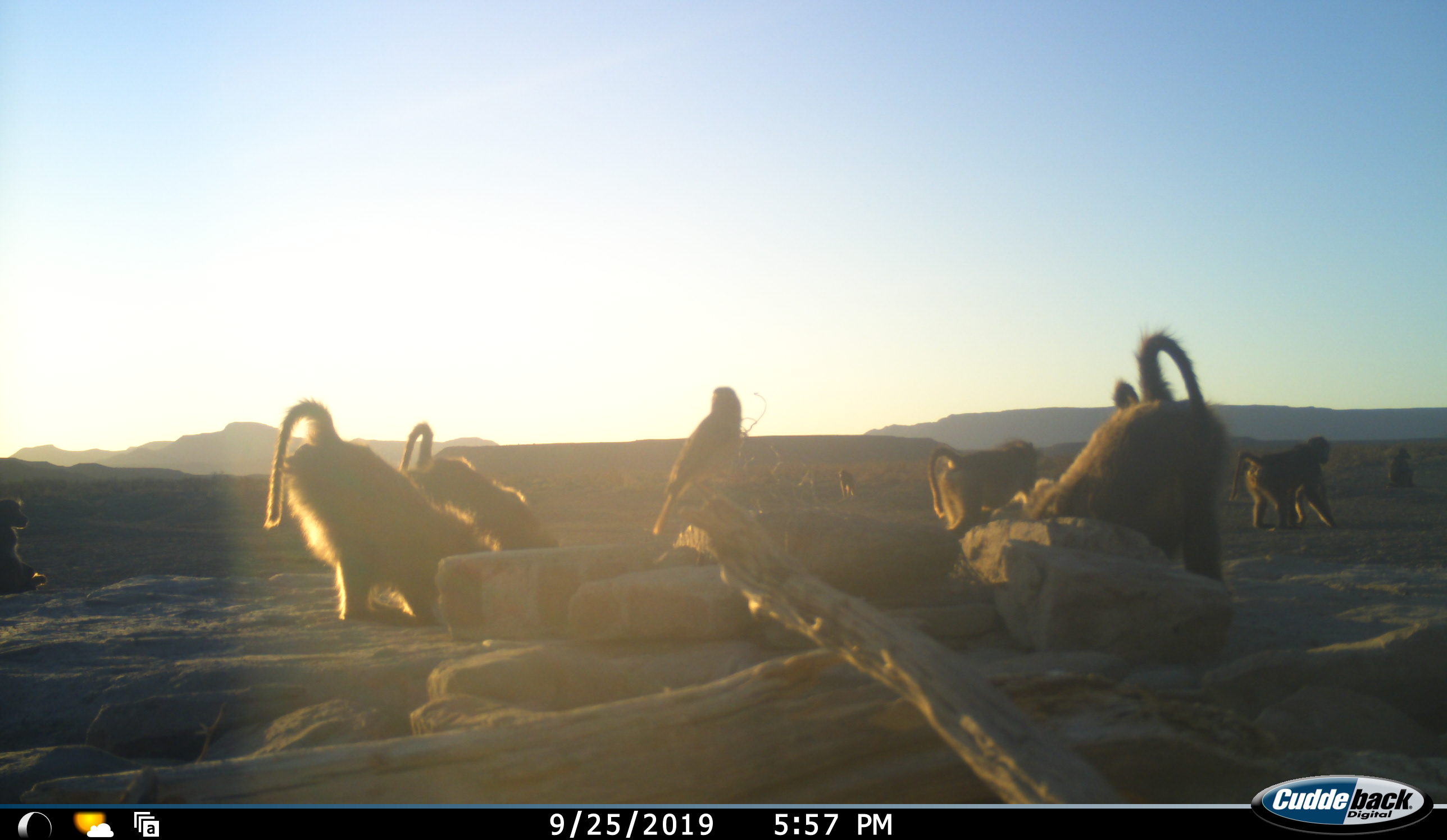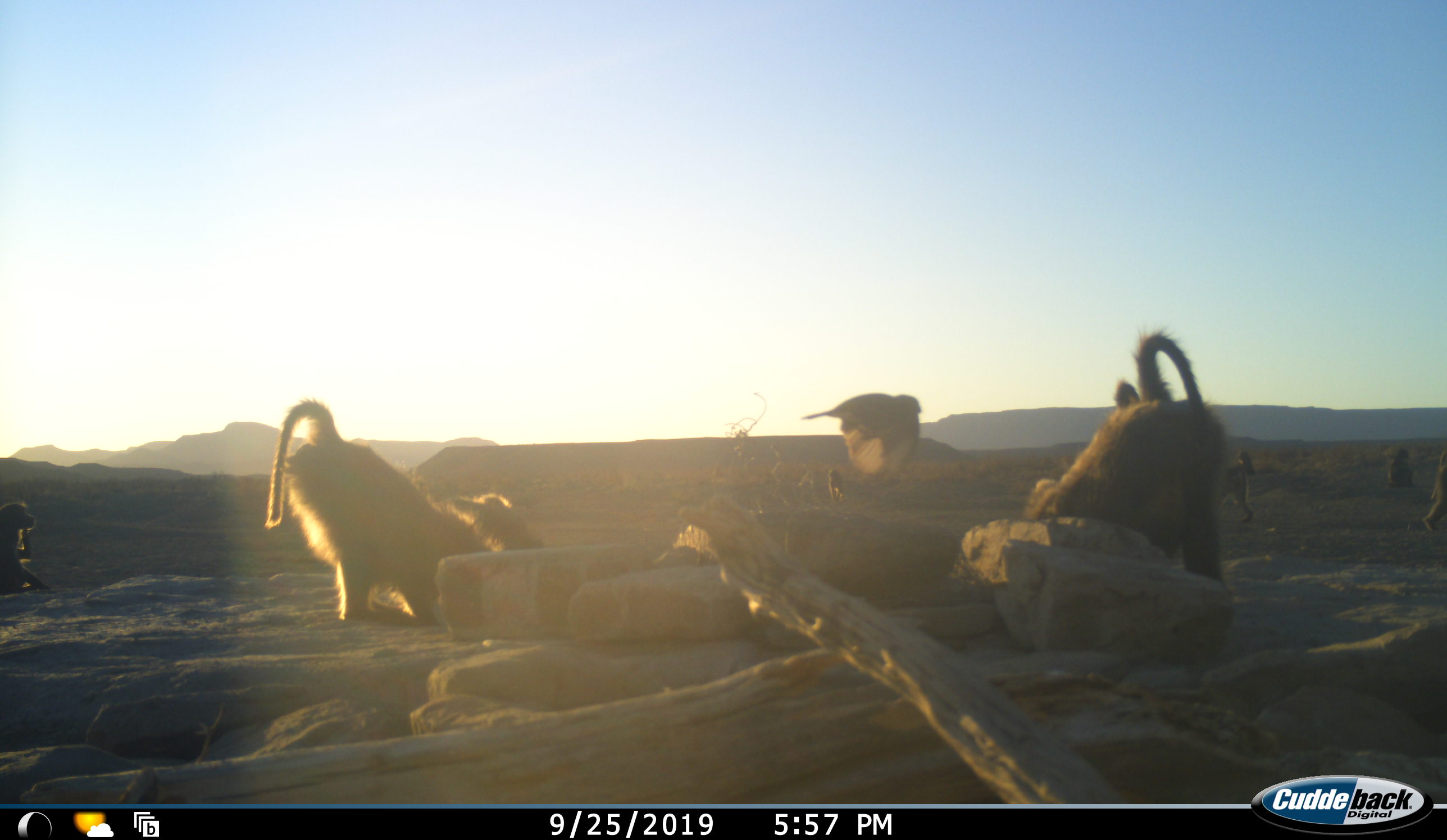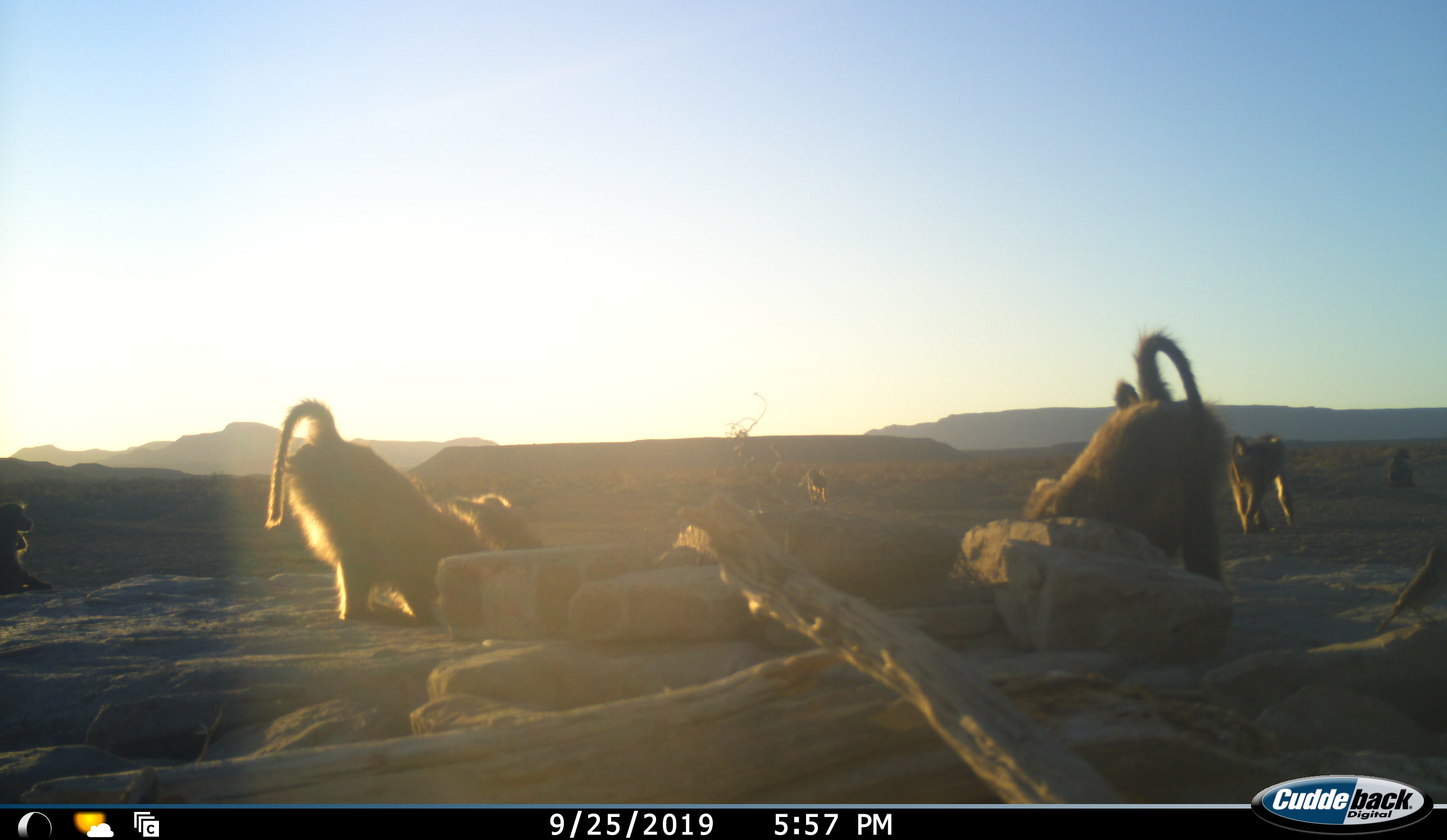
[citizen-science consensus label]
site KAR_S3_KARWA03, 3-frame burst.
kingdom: Animalia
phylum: Chordata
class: Mammalia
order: Primates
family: Cercopithecidae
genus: Papio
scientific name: Papio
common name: baboon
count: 8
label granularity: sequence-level